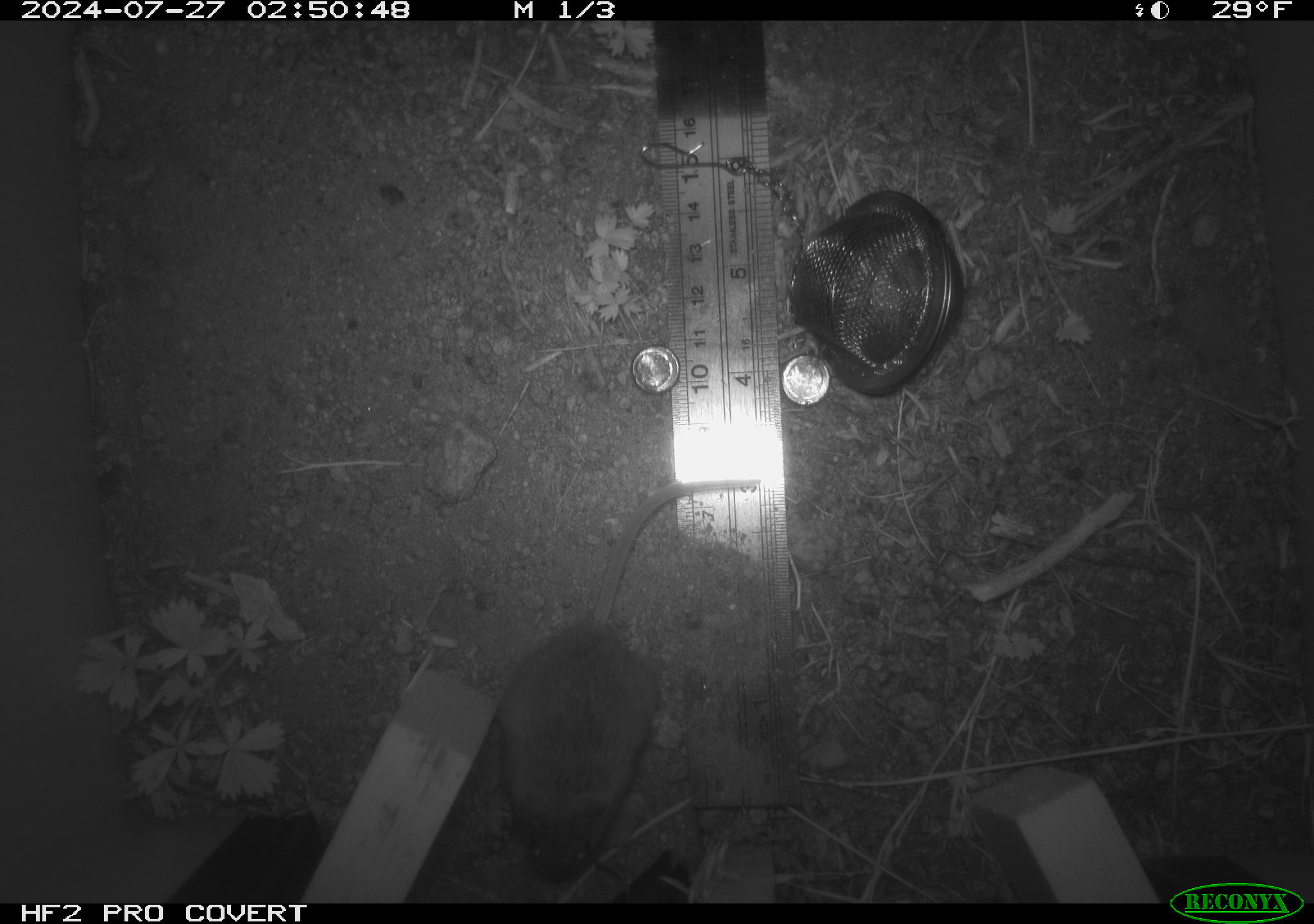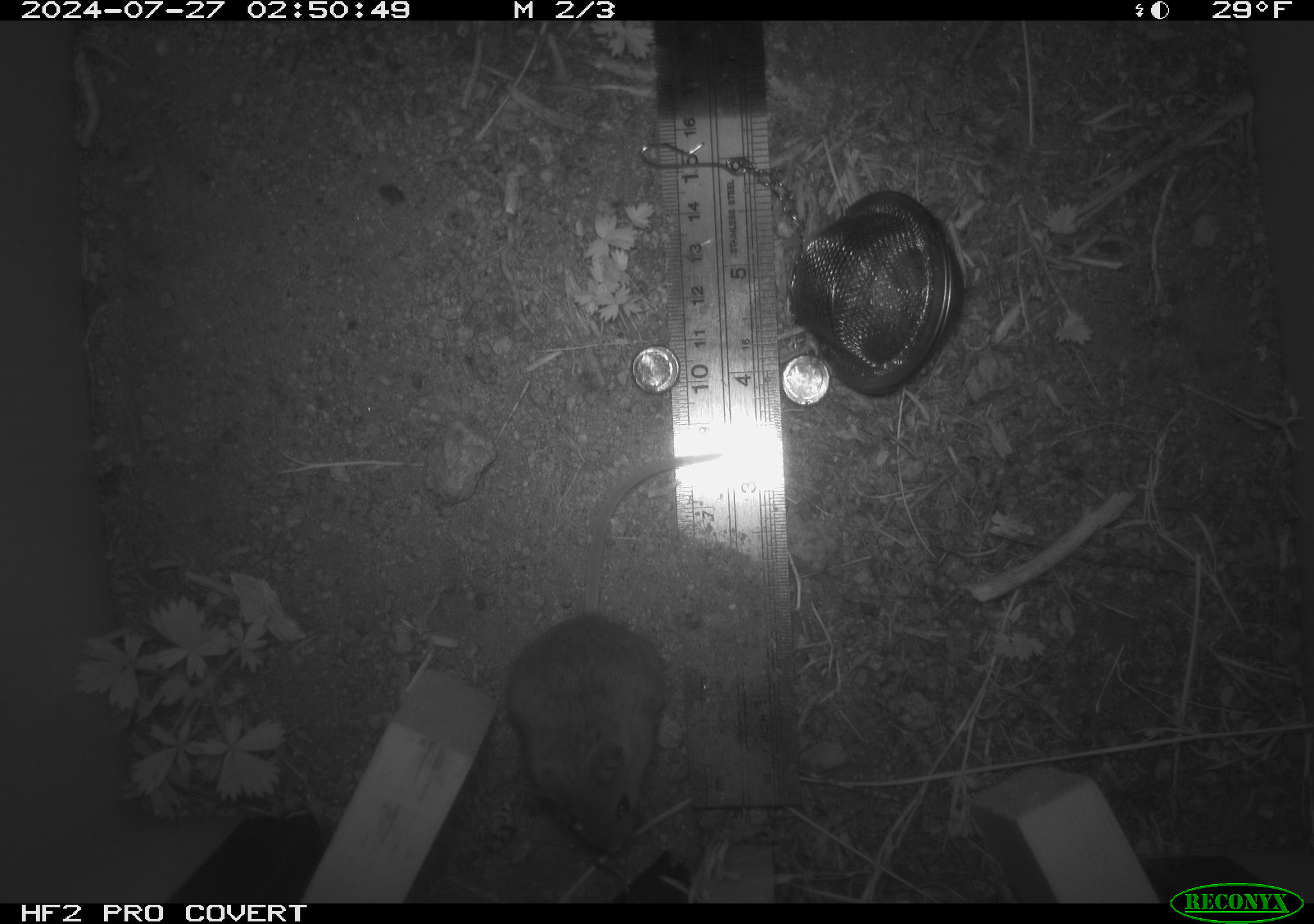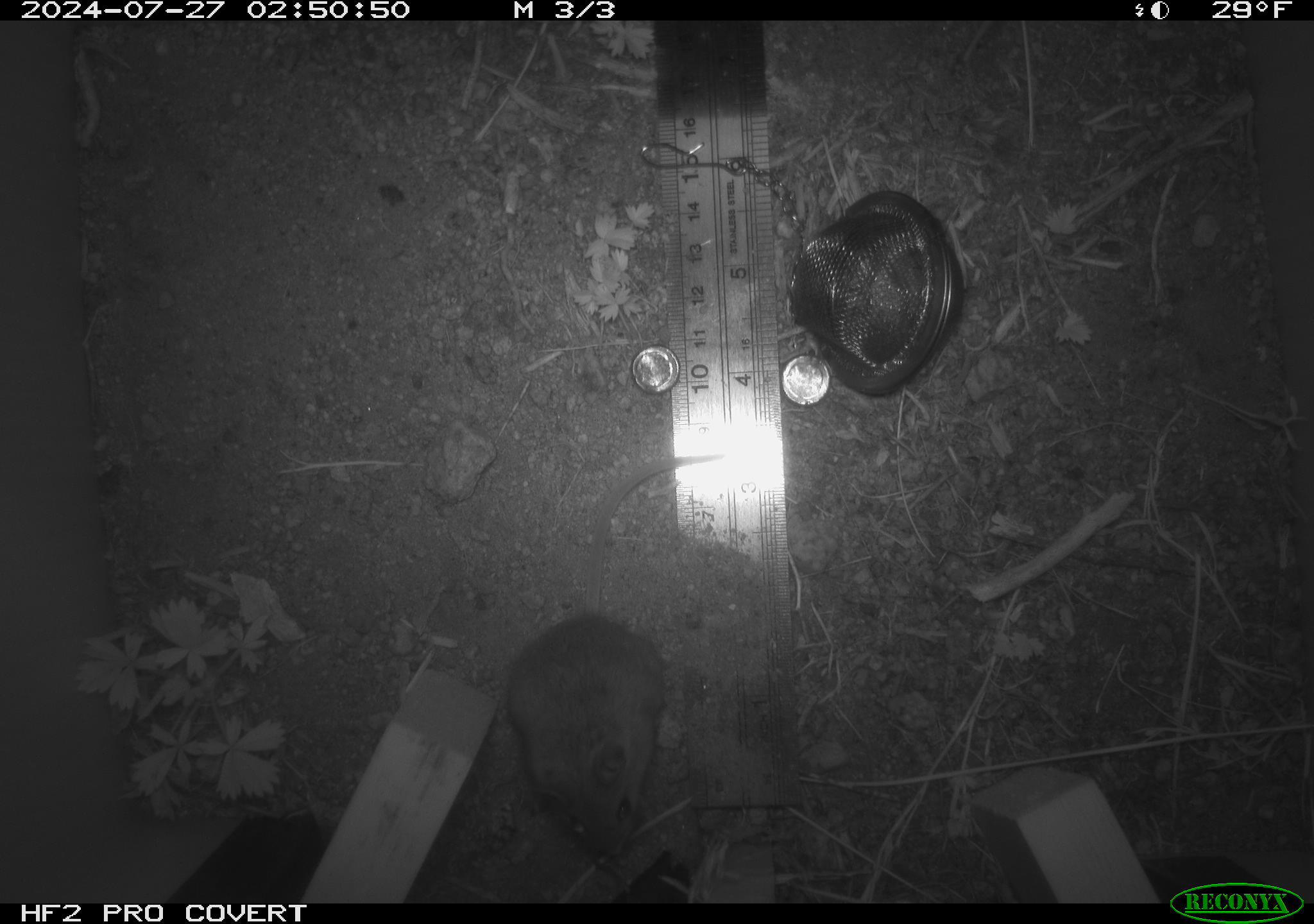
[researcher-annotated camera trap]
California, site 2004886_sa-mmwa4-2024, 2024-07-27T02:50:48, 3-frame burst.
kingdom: Animalia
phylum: Chordata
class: Mammalia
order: Rodentia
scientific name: Rodentia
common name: mouse species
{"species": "mouse species (Rodentia)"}